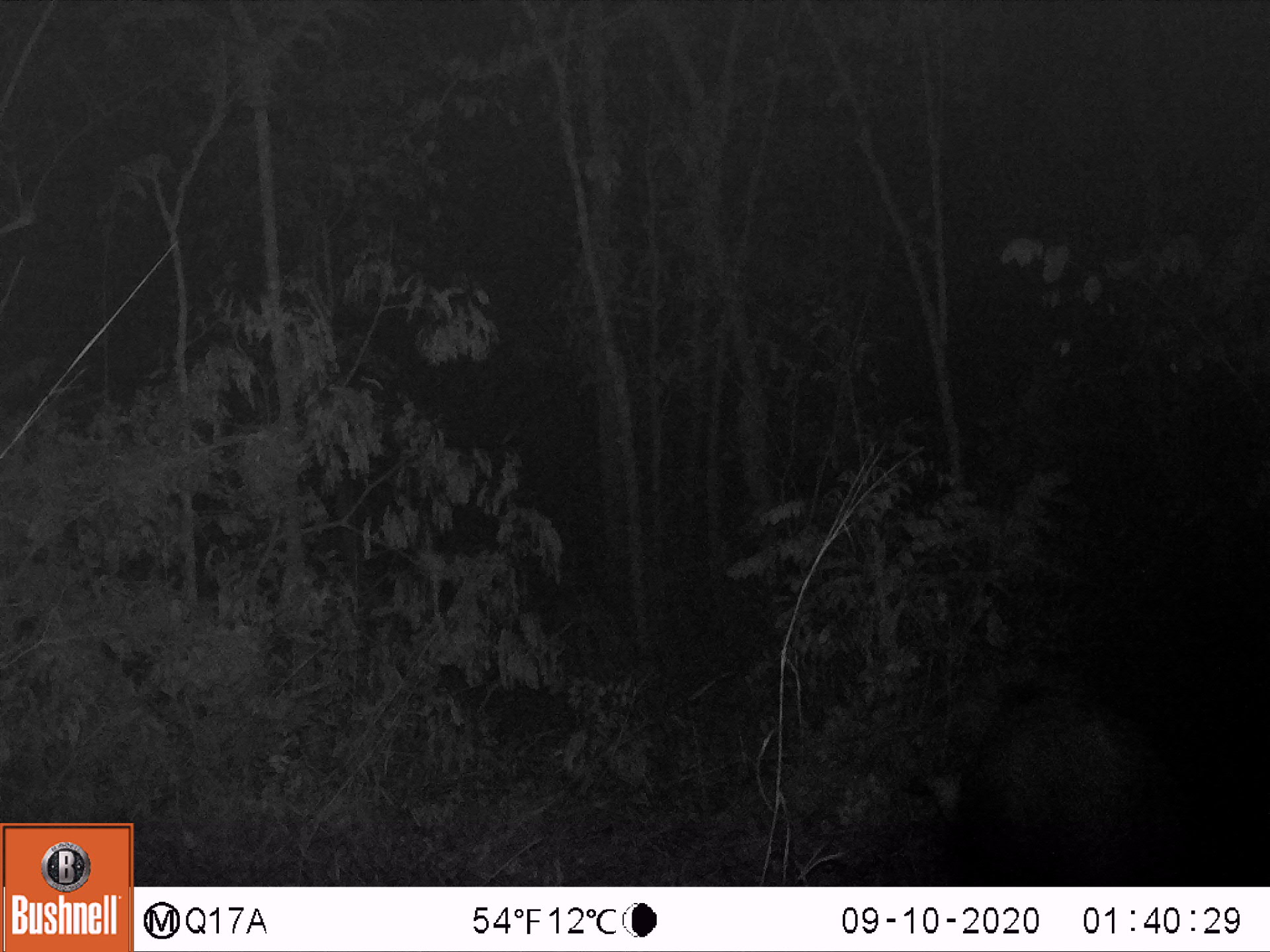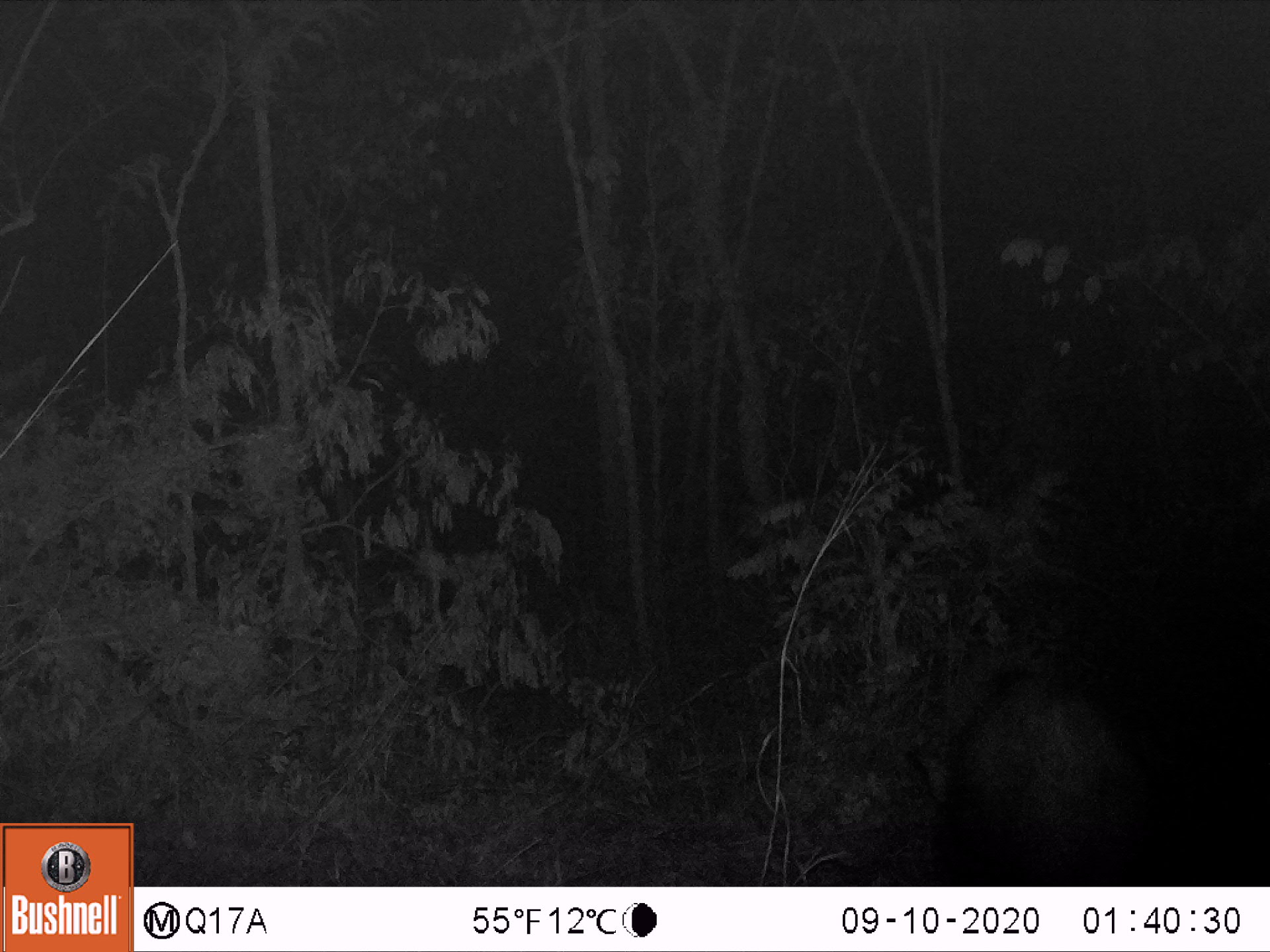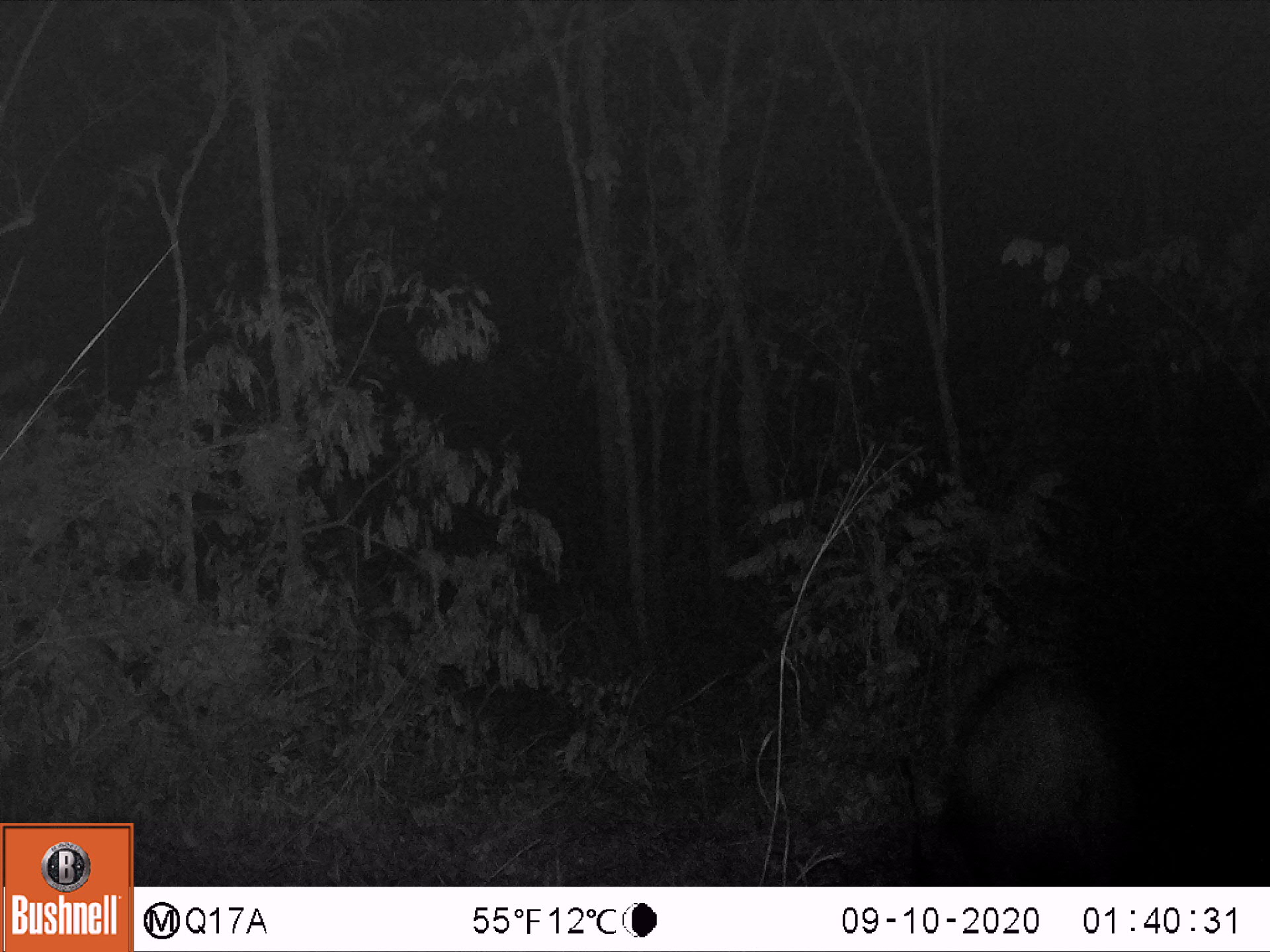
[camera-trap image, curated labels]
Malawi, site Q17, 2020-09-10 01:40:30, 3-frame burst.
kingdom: Animalia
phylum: Chordata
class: Mammalia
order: Artiodactyla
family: Suidae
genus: Potamochoerus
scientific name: Potamochoerus larvatus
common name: bushpig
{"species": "bushpig (Potamochoerus larvatus)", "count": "1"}